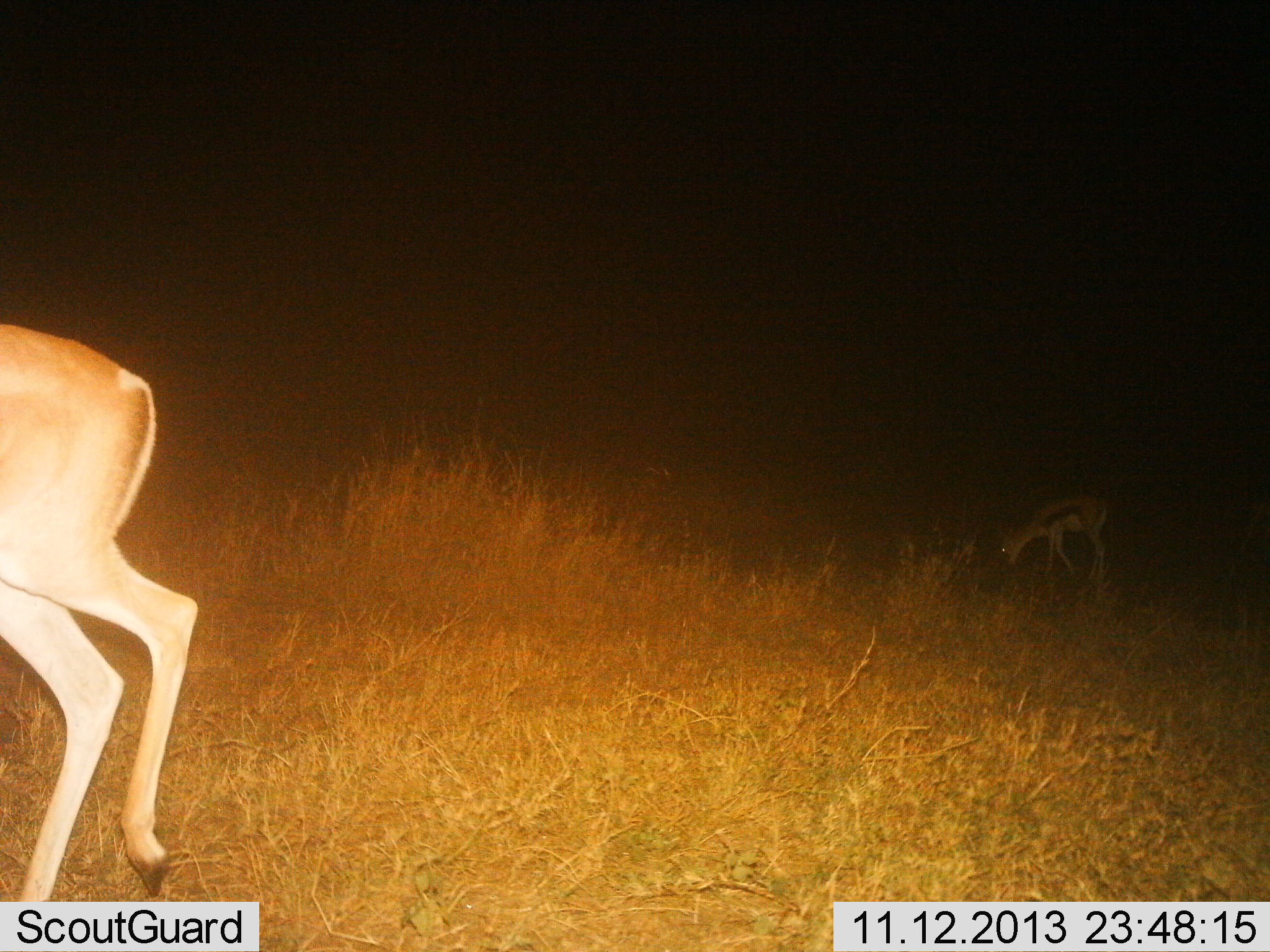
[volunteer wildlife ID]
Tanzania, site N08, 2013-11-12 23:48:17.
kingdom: Animalia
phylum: Chordata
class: Mammalia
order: Artiodactyla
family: Bovidae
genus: Eudorcas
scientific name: Eudorcas thomsonii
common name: thomson's gazelle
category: gazellethomsons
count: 2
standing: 17%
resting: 0%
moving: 50%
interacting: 0%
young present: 25%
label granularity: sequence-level